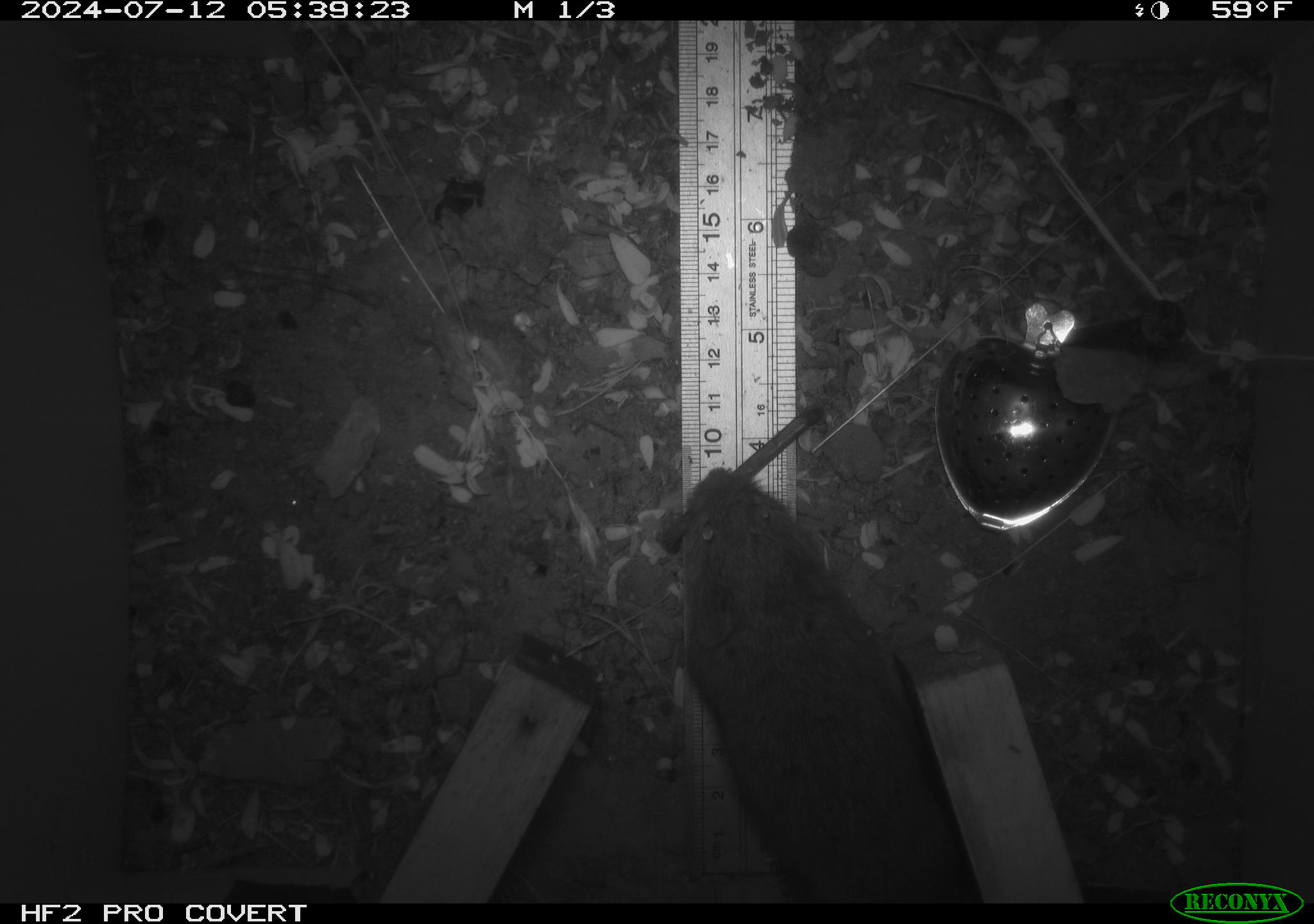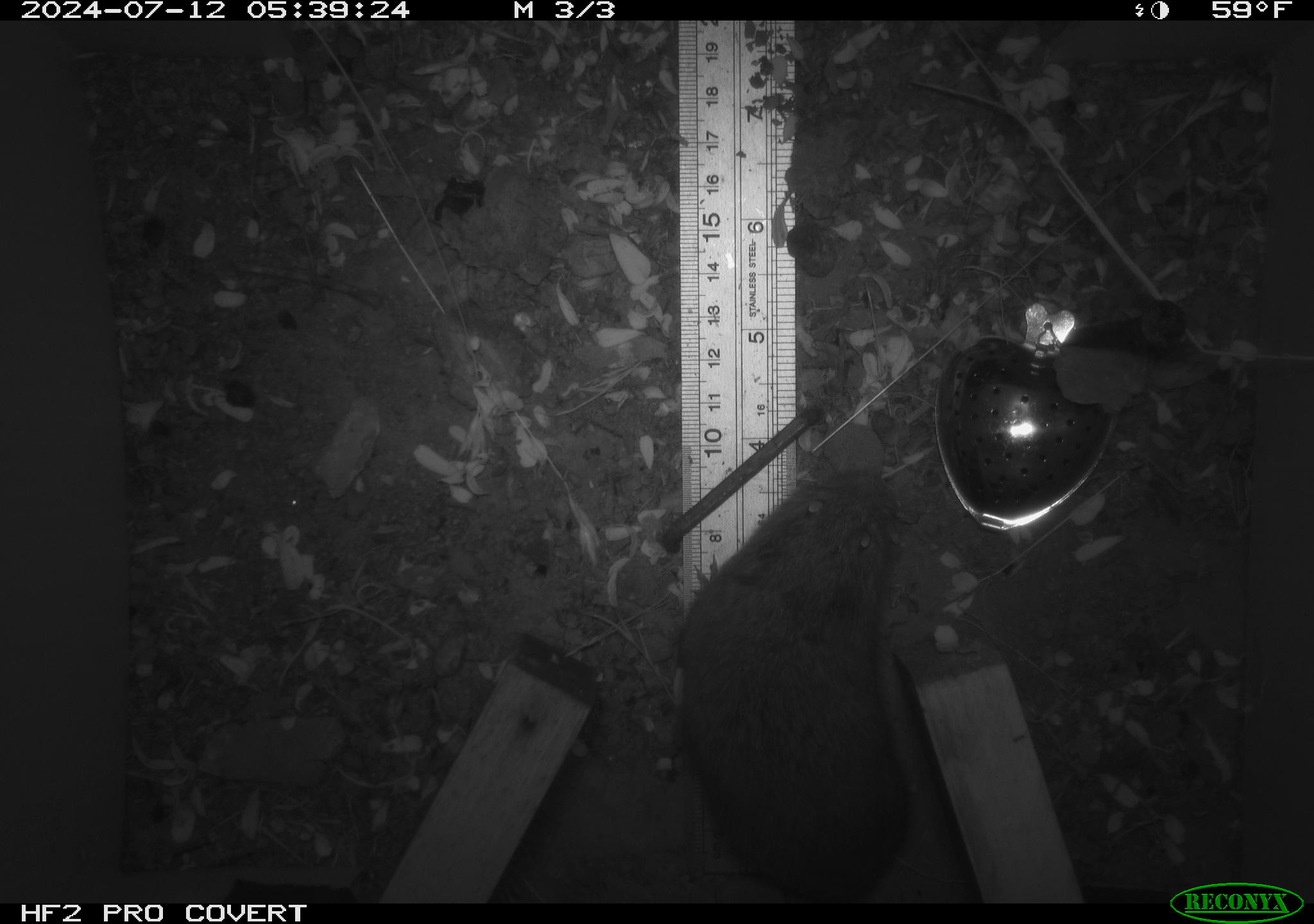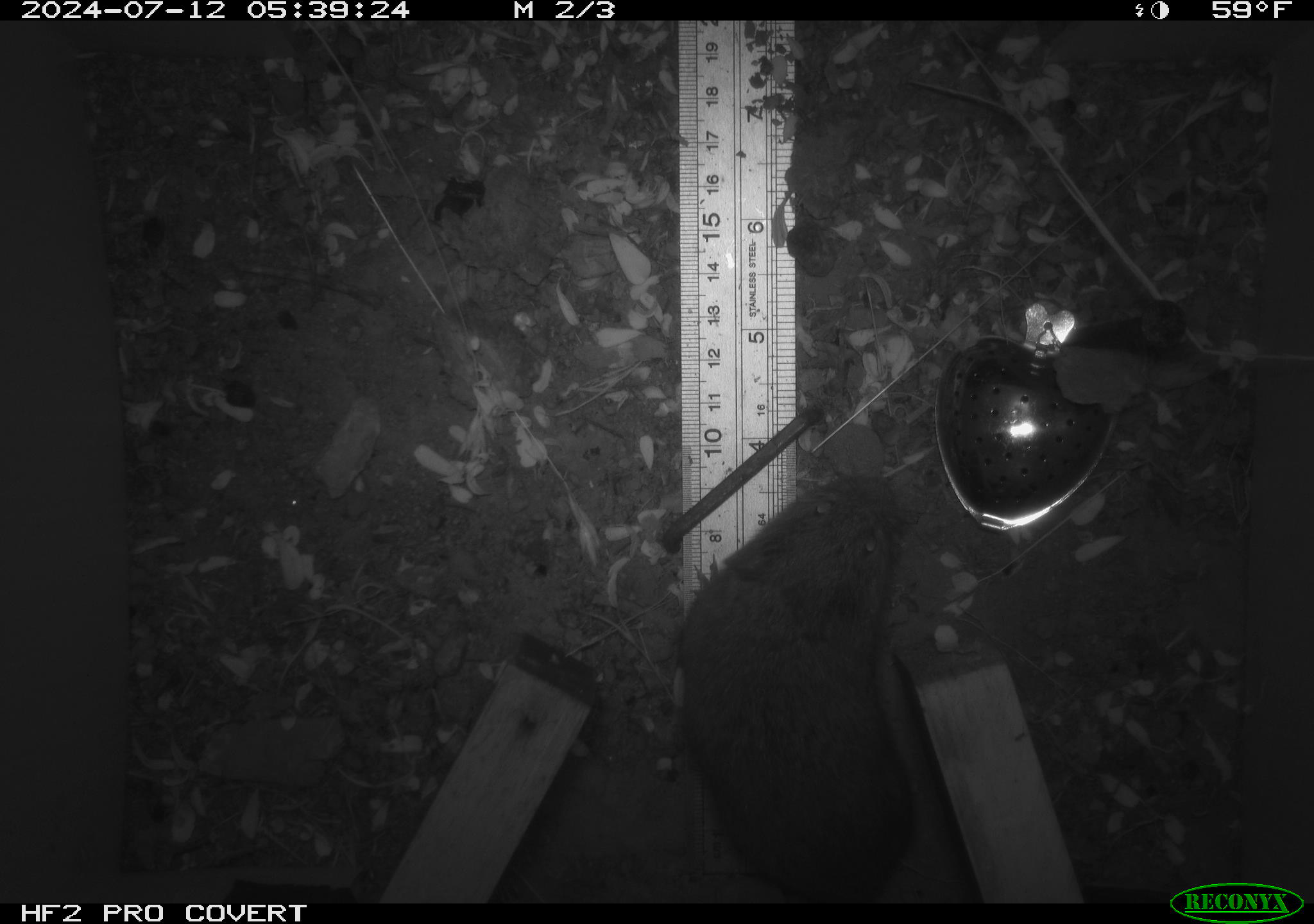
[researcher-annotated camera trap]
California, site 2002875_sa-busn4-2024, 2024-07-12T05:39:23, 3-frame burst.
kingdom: Animalia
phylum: Chordata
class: Mammalia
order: Rodentia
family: Cricetidae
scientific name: Arvicolinae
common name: voles, lemmings, and muskrats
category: arvicolinae subfamily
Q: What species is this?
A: Arvicolinae subfamily (voles, lemmings, and muskrats) (Arvicolinae).